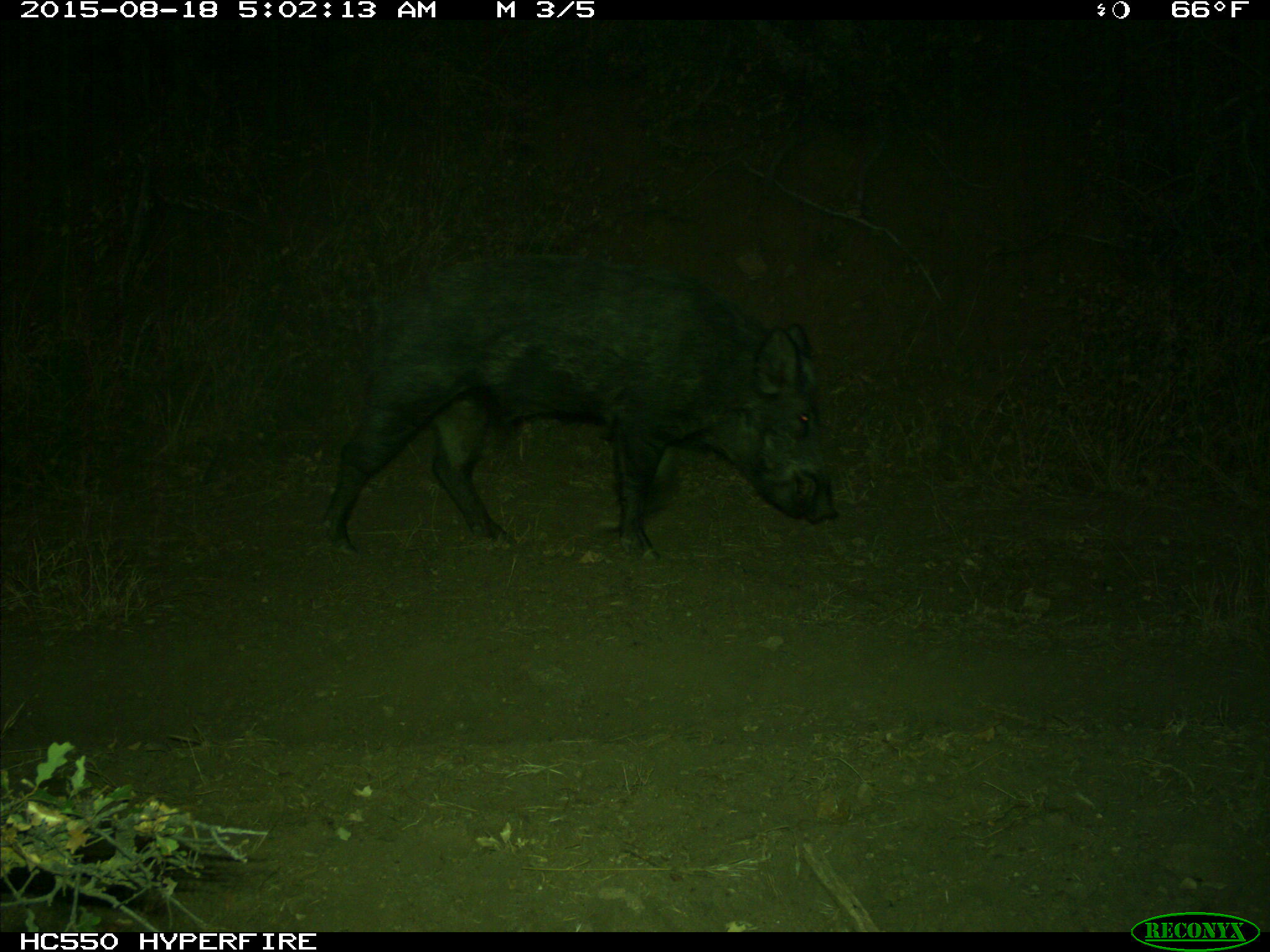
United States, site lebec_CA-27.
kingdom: Animalia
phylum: Chordata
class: Mammalia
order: Artiodactyla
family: Suidae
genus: Sus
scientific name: Sus scrofa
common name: wild boar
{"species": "Sus scrofa (wild boar)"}